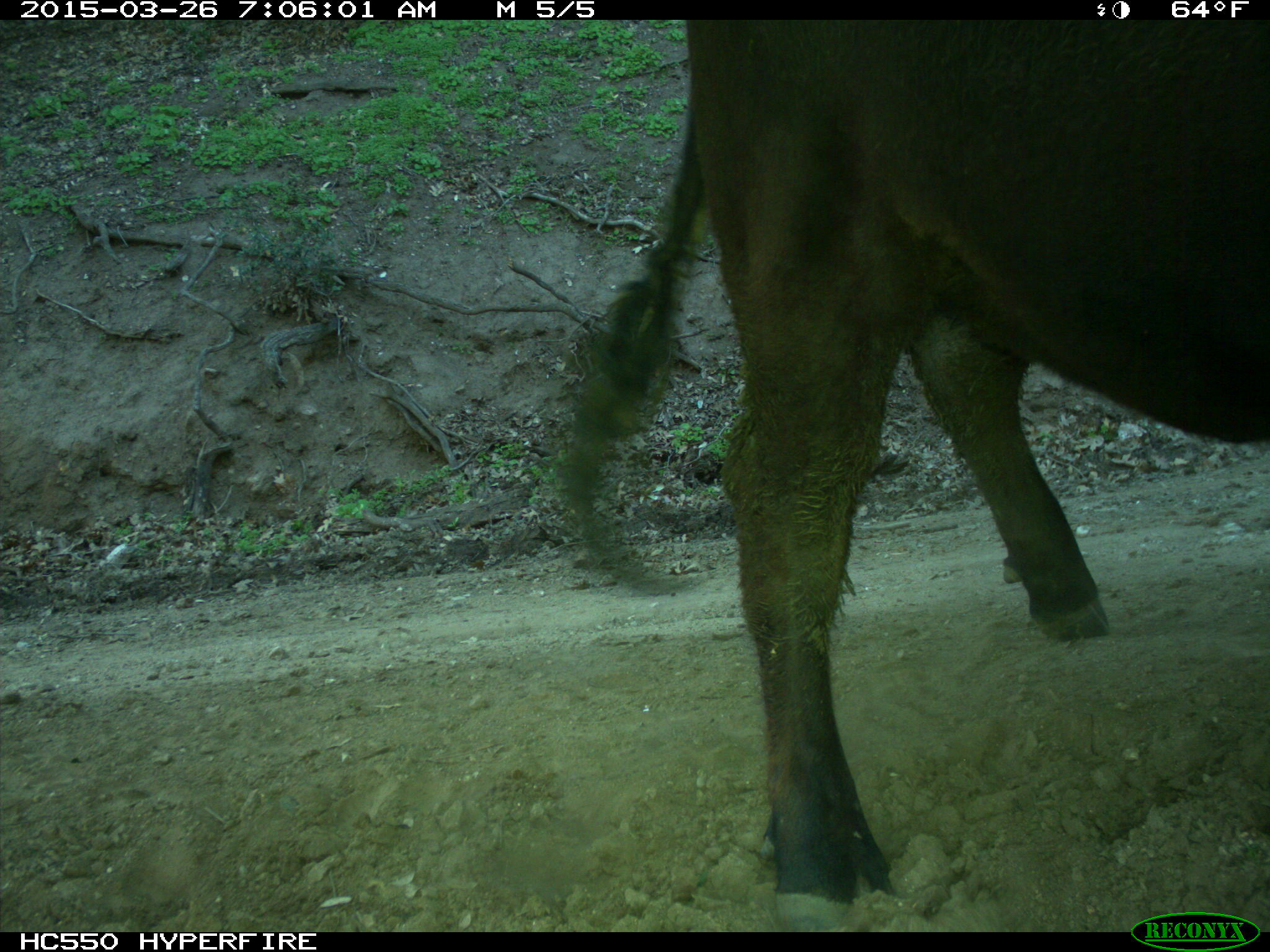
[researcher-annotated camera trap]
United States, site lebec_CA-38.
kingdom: Animalia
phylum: Chordata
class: Mammalia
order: Artiodactyla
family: Bovidae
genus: Bos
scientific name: Bos taurus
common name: domestic cow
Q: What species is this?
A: Bos taurus (domestic cow).